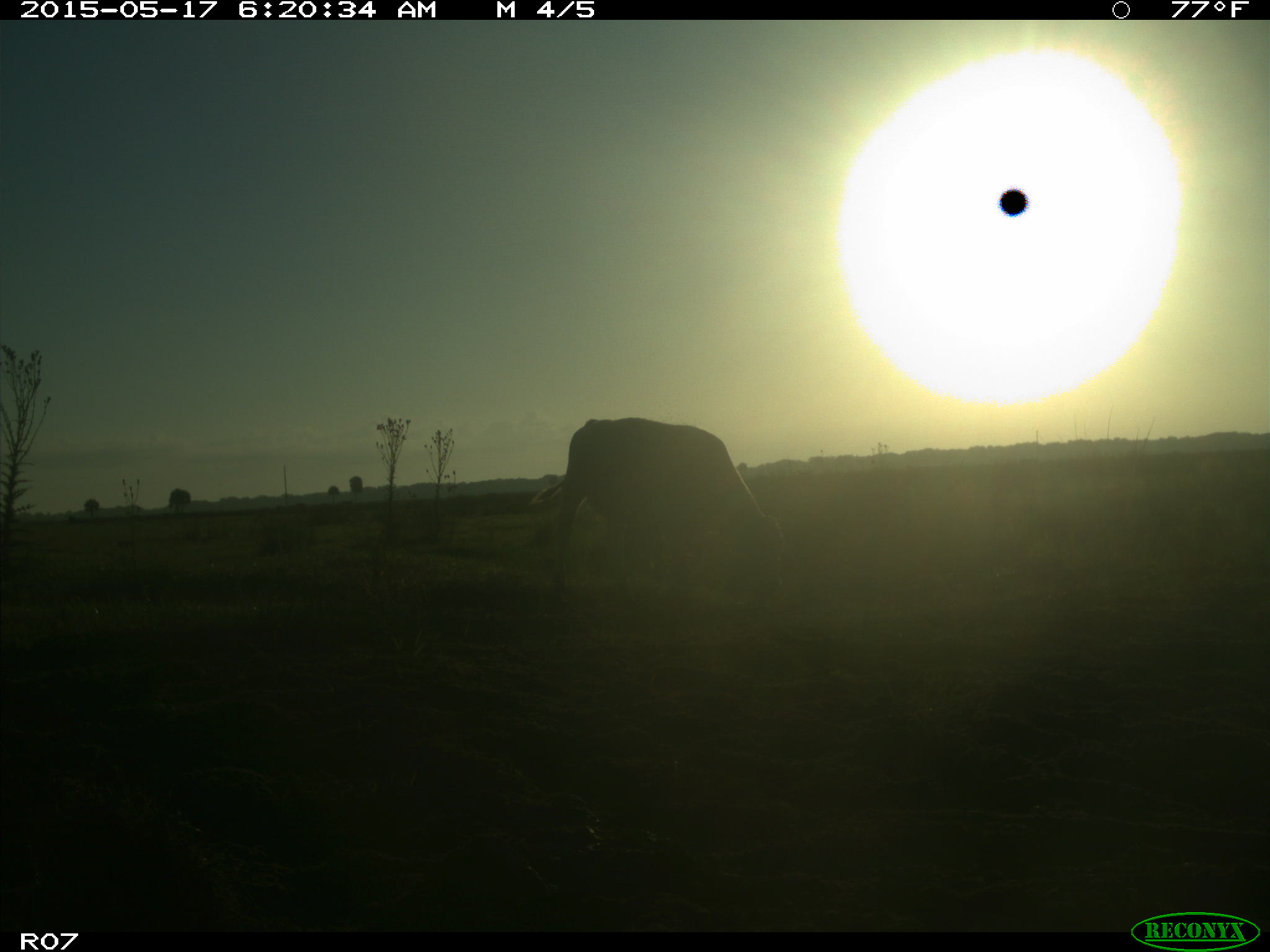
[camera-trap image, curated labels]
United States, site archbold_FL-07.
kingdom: Animalia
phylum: Chordata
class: Mammalia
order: Artiodactyla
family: Bovidae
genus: Bos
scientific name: Bos taurus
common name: domestic cow